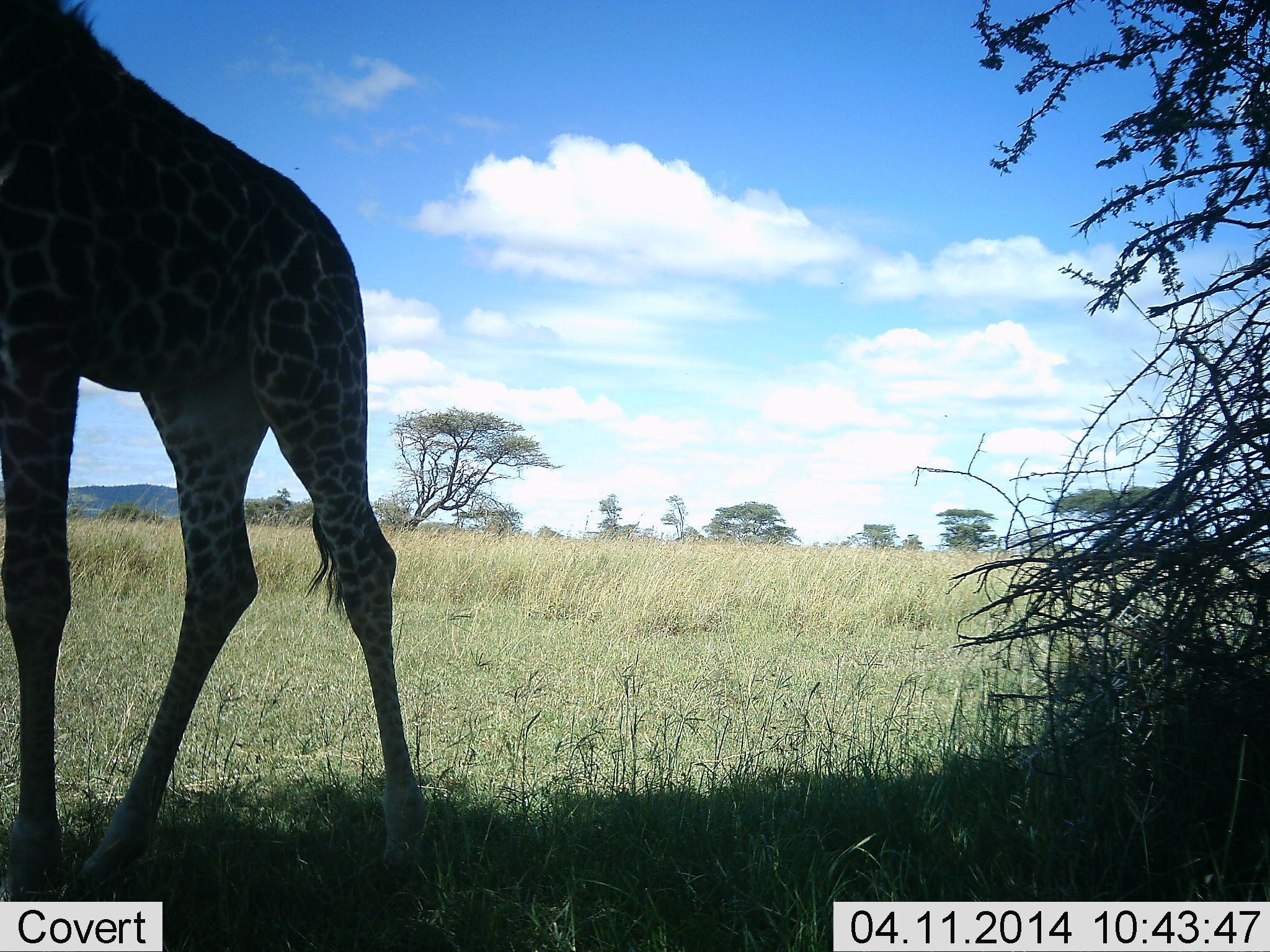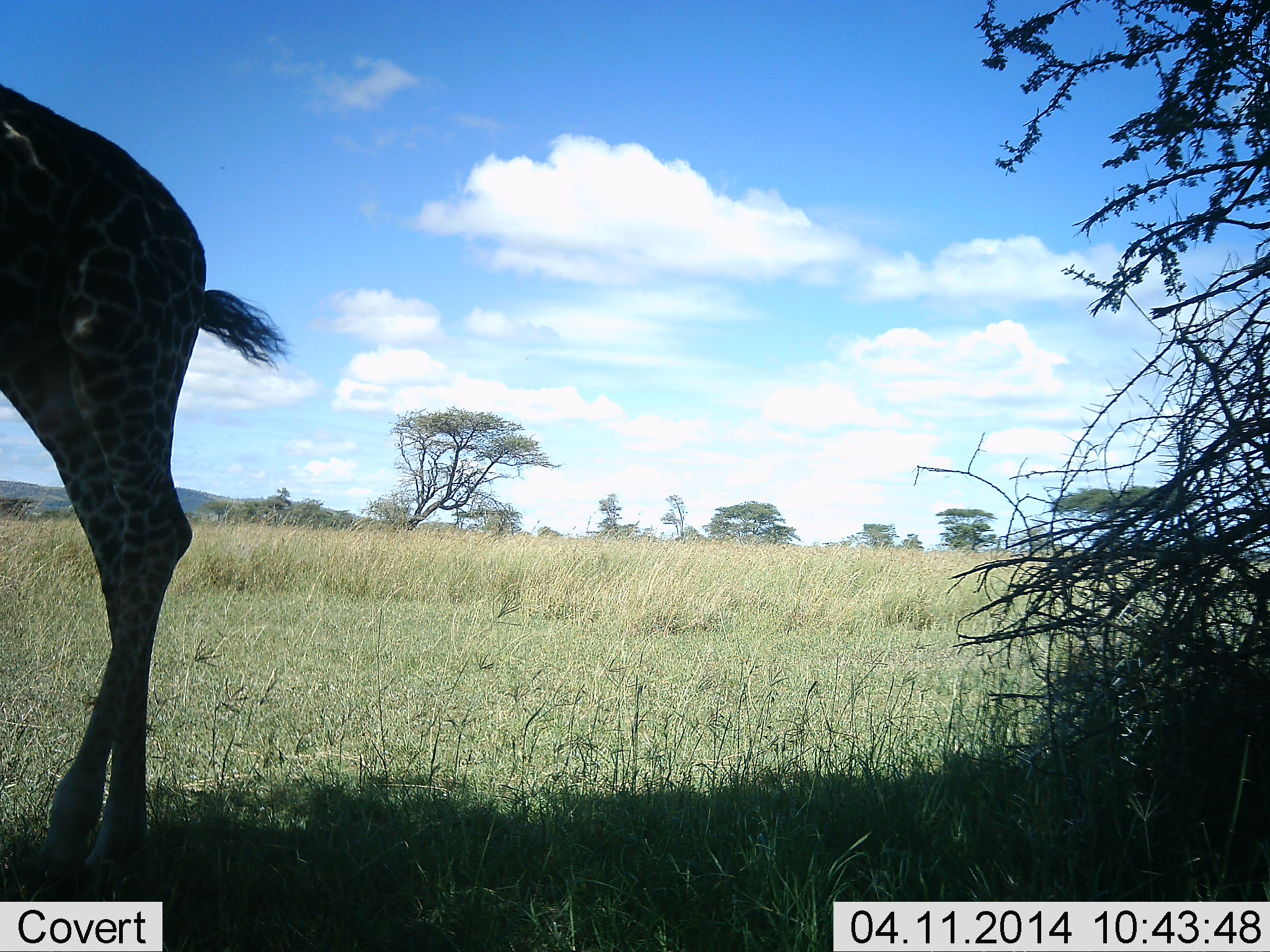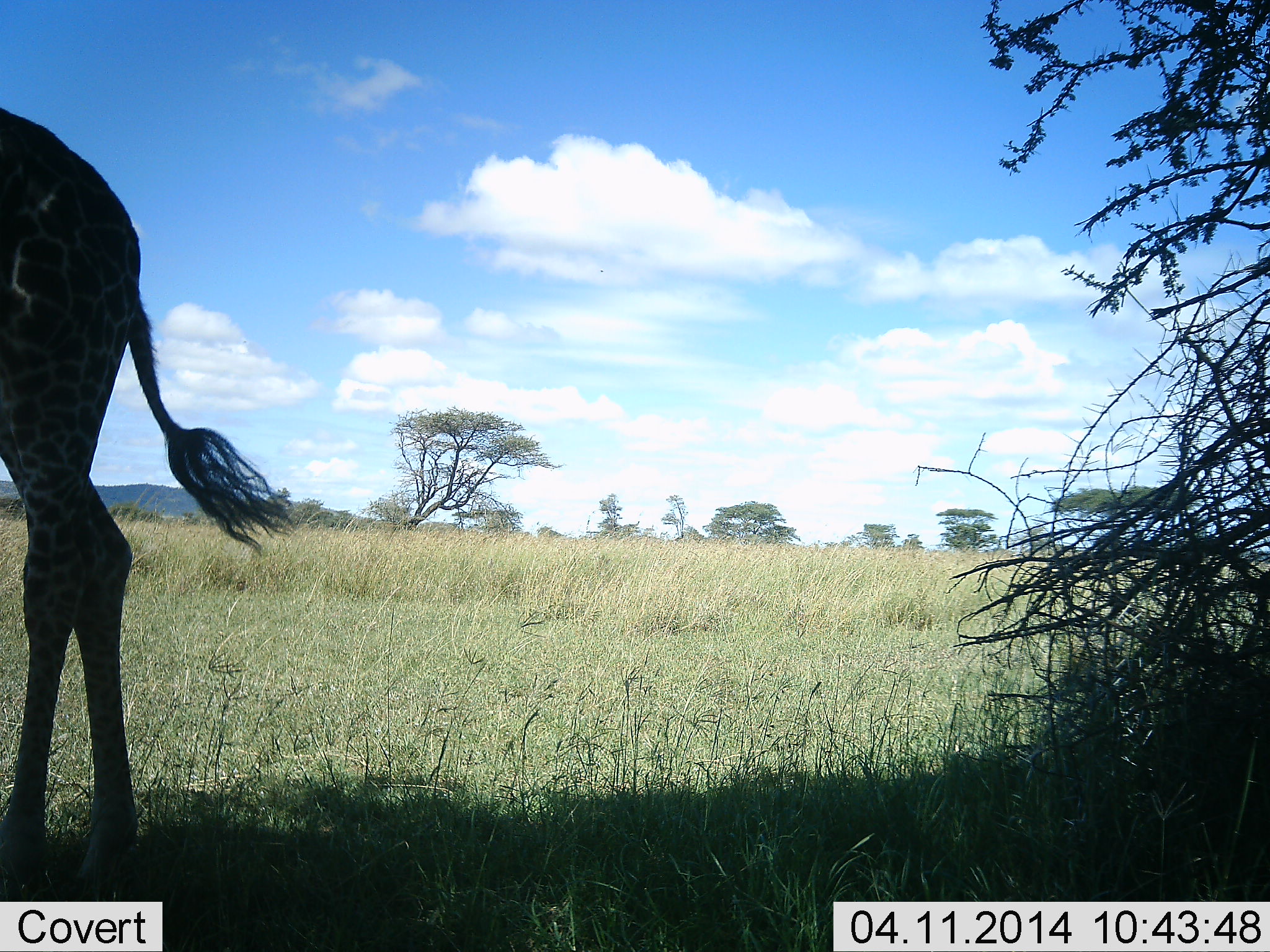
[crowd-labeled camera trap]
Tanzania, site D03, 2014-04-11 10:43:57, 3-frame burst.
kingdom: Animalia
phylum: Chordata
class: Mammalia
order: Artiodactyla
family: Giraffidae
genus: Giraffa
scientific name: Giraffa camelopardalis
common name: giraffe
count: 1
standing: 10%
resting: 0%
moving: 90%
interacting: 0%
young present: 0%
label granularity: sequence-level